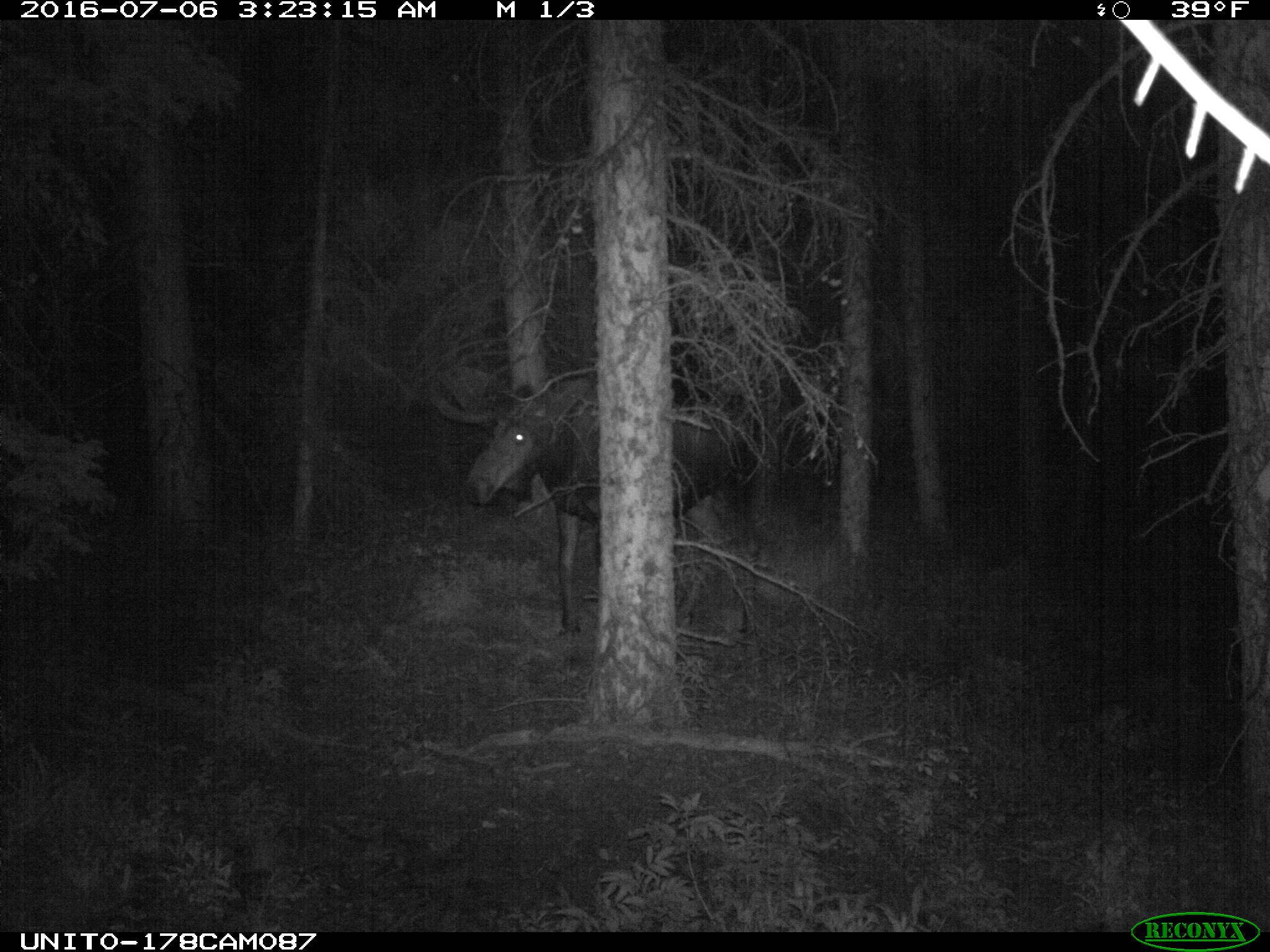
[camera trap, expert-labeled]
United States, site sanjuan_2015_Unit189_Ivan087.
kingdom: Animalia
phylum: Chordata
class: Mammalia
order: Artiodactyla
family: Cervidae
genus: Alces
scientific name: Alces alces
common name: moose